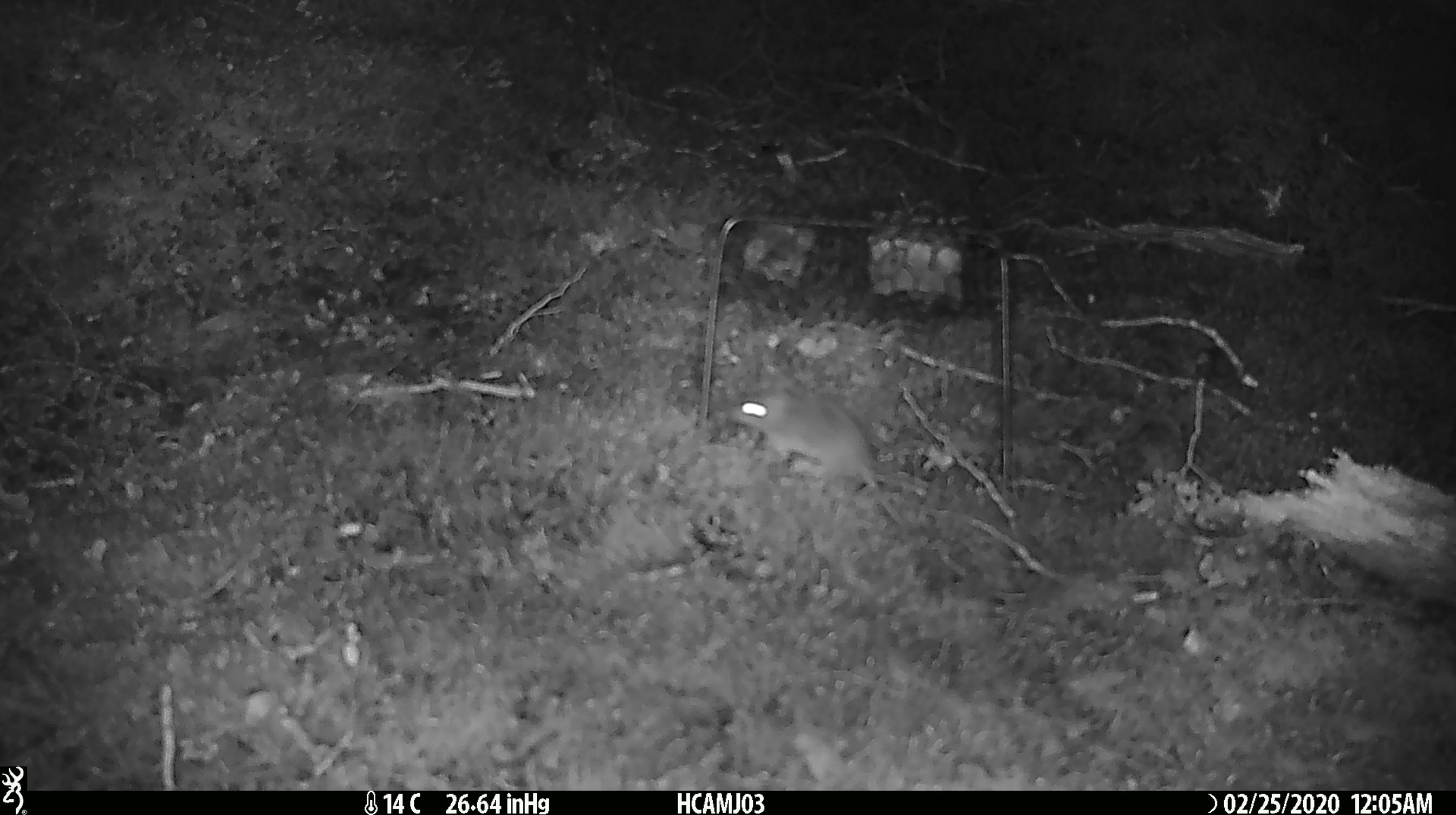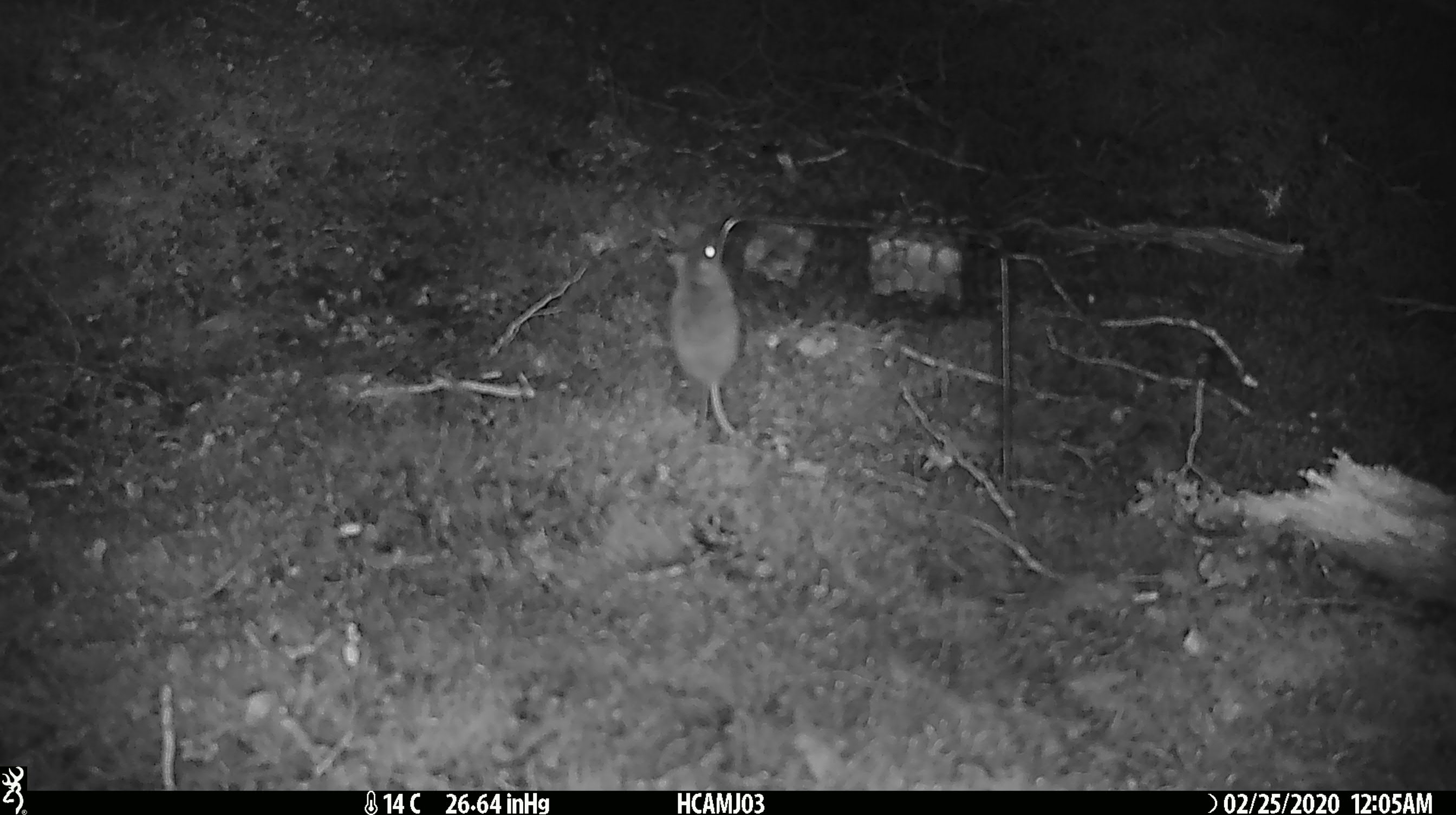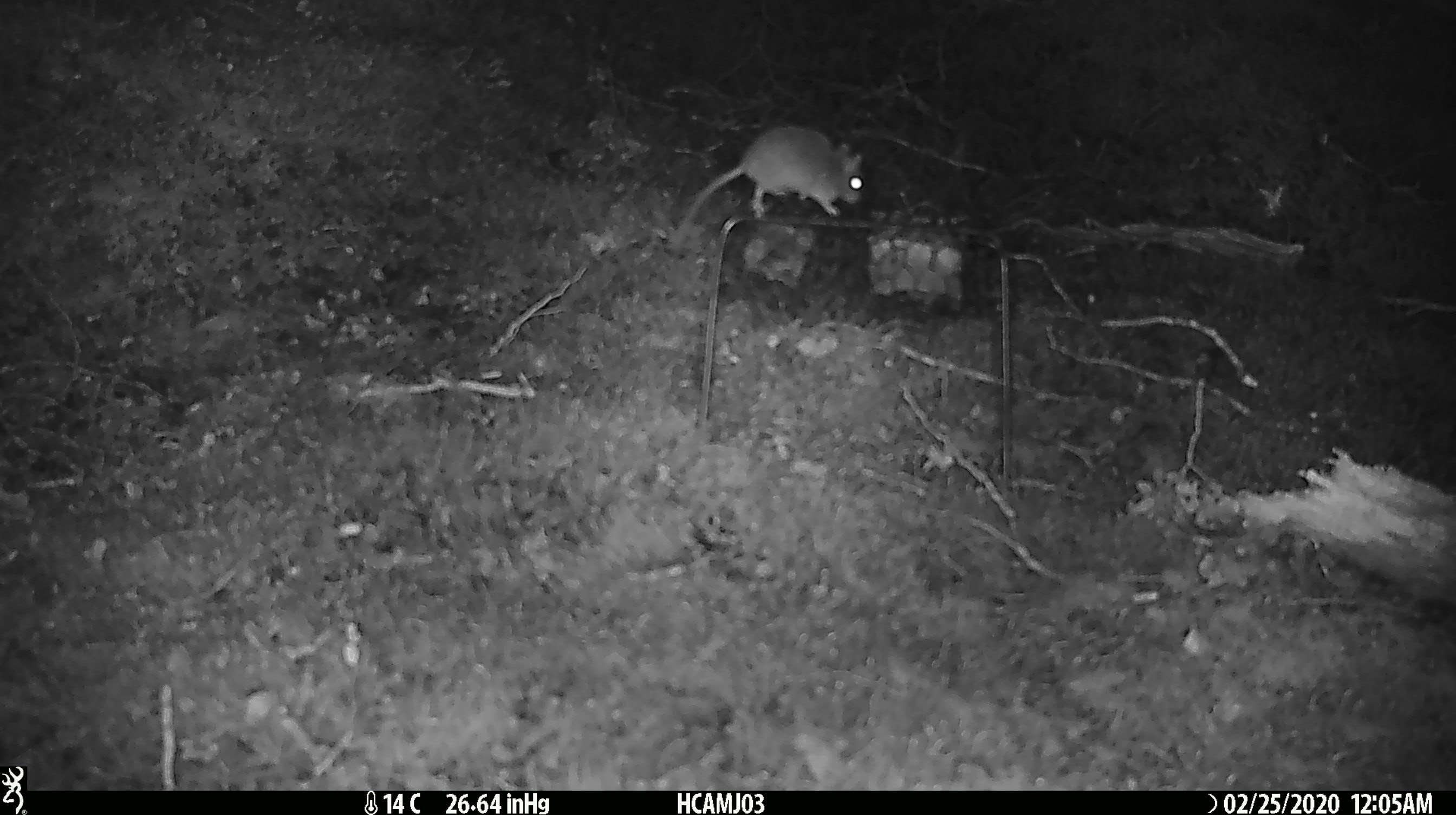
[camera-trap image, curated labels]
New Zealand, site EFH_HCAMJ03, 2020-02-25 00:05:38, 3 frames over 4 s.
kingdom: Animalia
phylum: Chordata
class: Mammalia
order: Rodentia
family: Muridae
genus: Mus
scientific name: Mus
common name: mouse